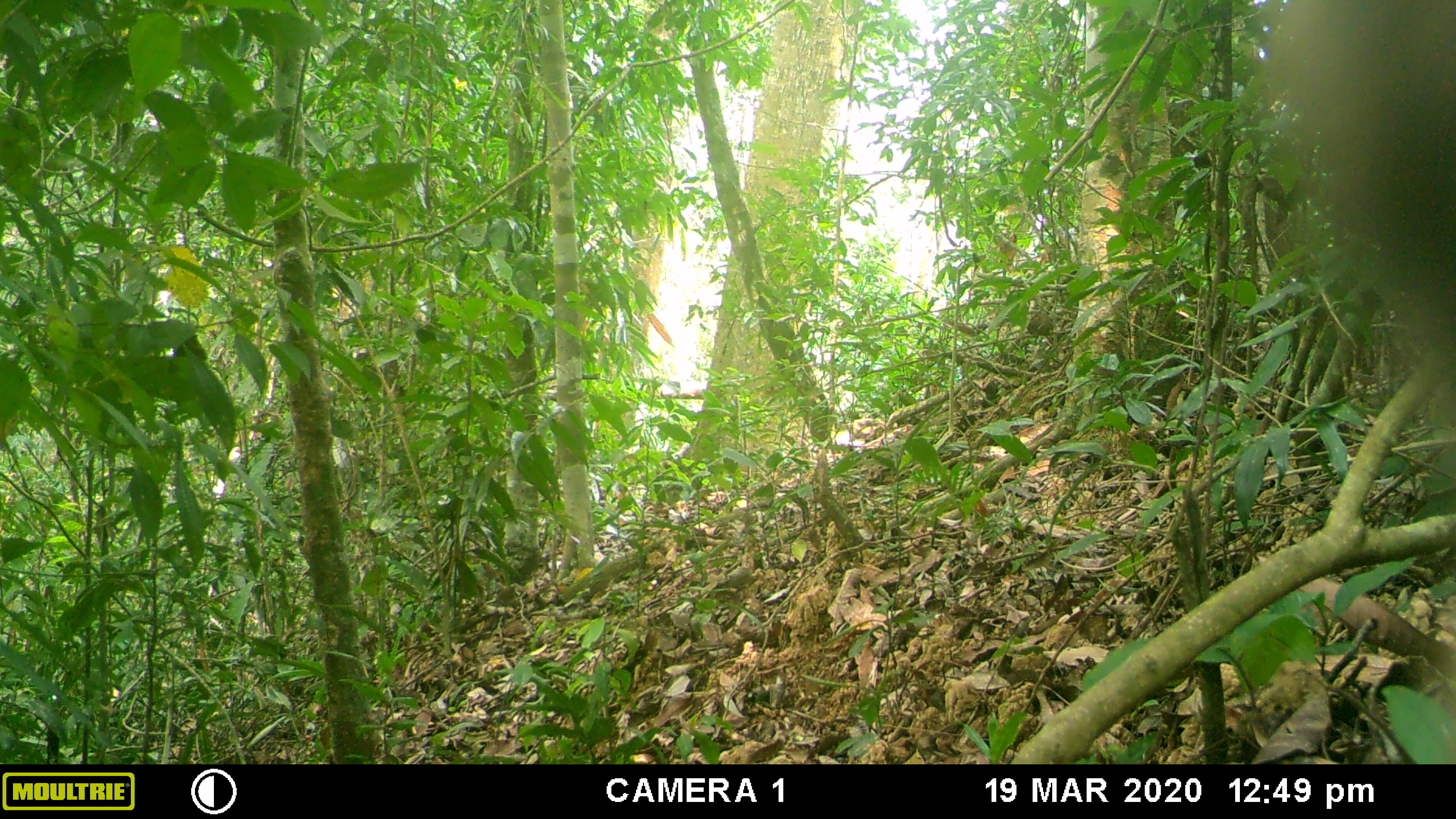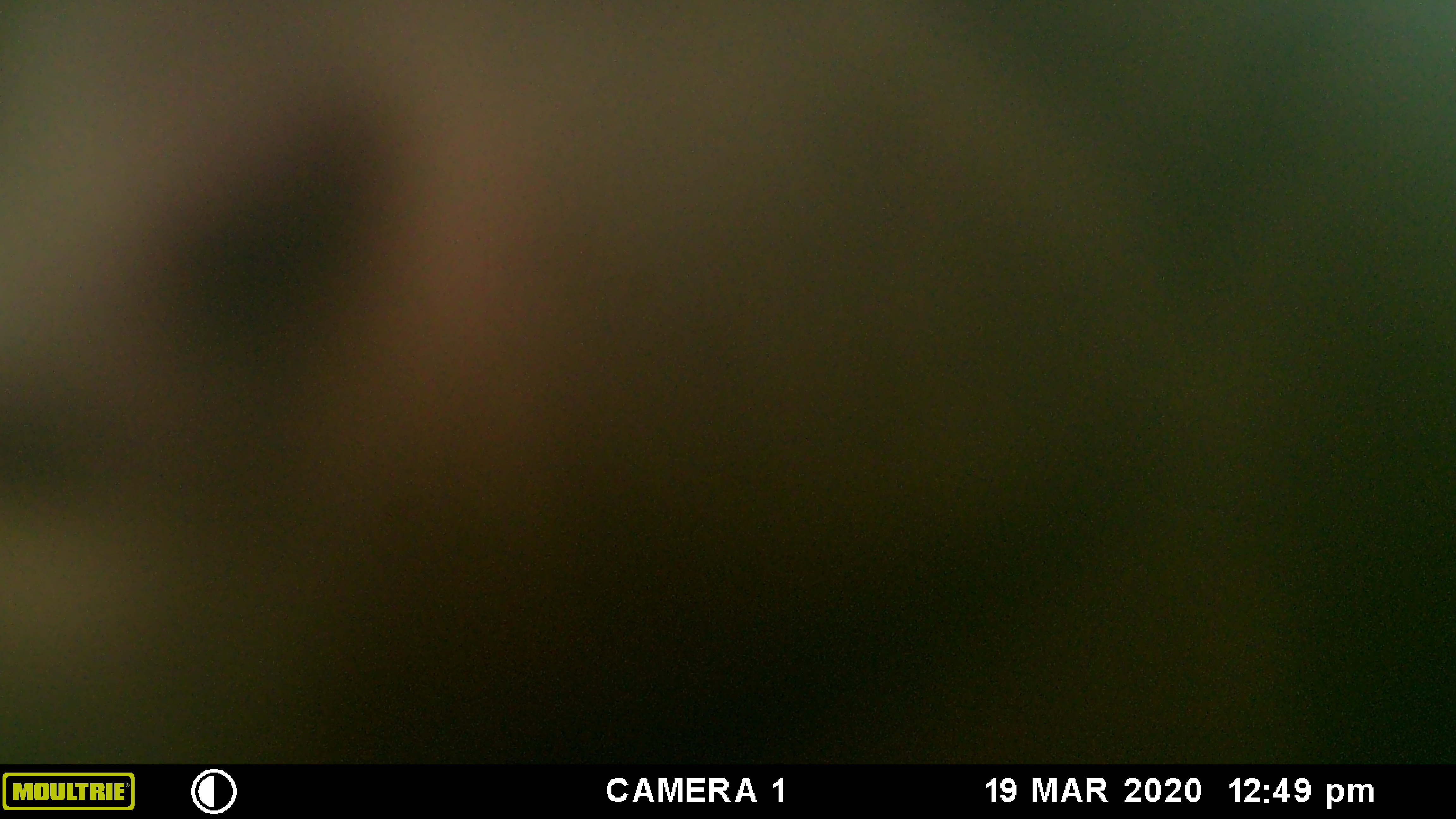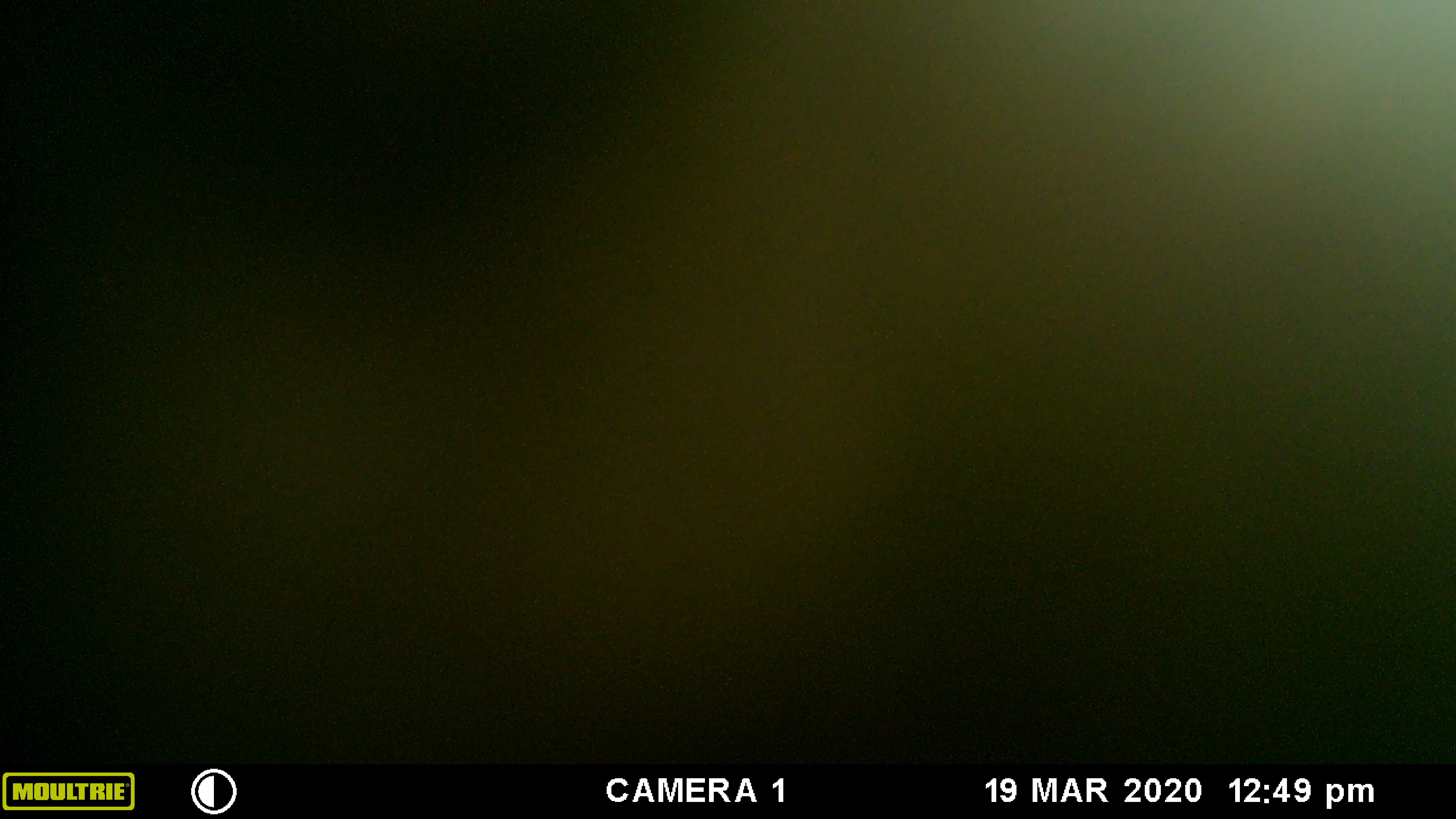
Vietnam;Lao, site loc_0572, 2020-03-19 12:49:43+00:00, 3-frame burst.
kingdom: Animalia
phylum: Chordata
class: Mammalia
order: Primates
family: Cercopithecidae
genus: Macaca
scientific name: Macaca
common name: macaques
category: assam or rhesus macaque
Assam or rhesus macaque (macaques) (Macaca). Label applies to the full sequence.